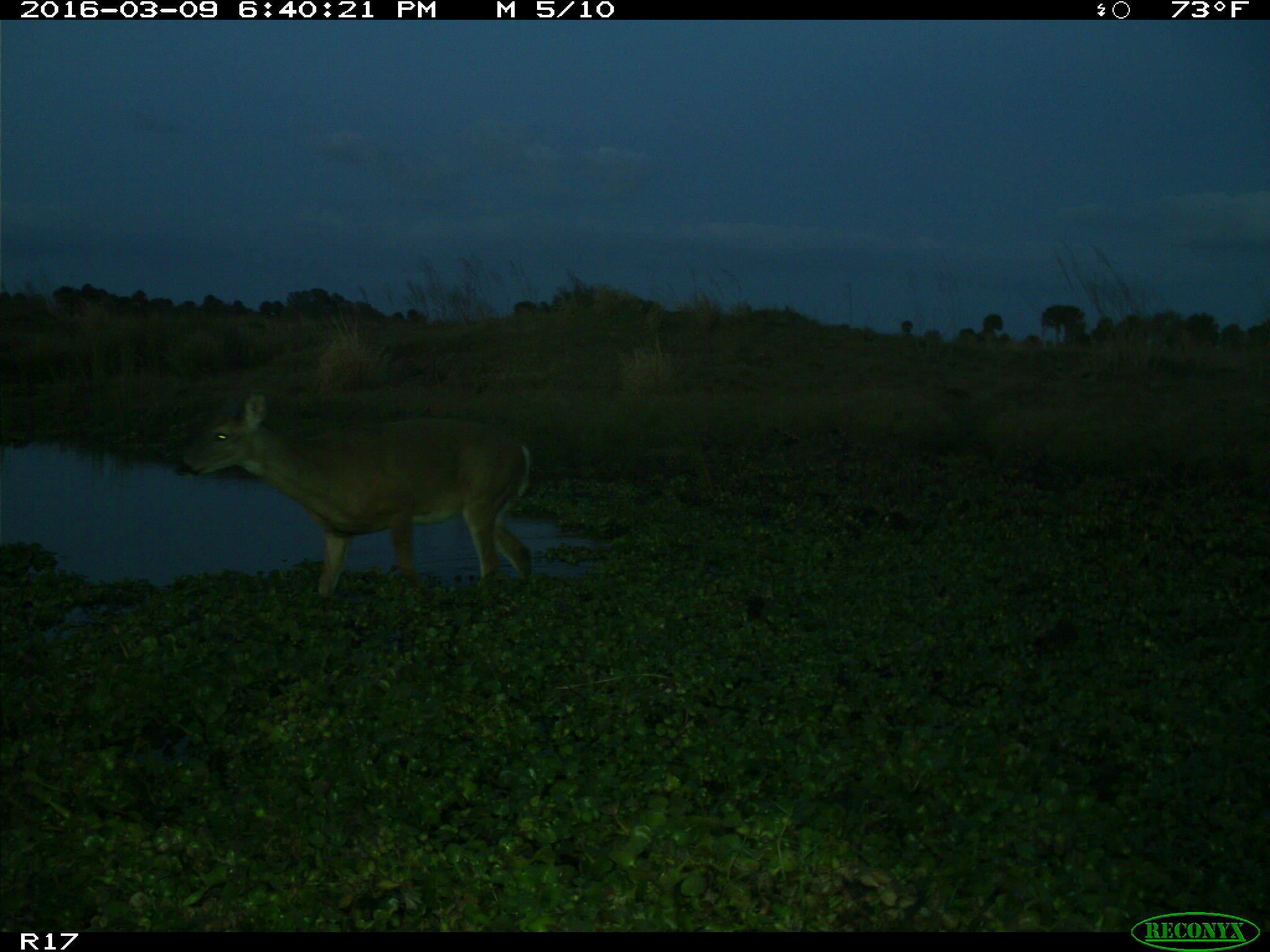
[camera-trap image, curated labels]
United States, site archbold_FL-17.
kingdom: Animalia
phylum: Chordata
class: Mammalia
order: Artiodactyla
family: Cervidae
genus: Odocoileus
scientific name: Odocoileus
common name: deer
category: unidentified deer